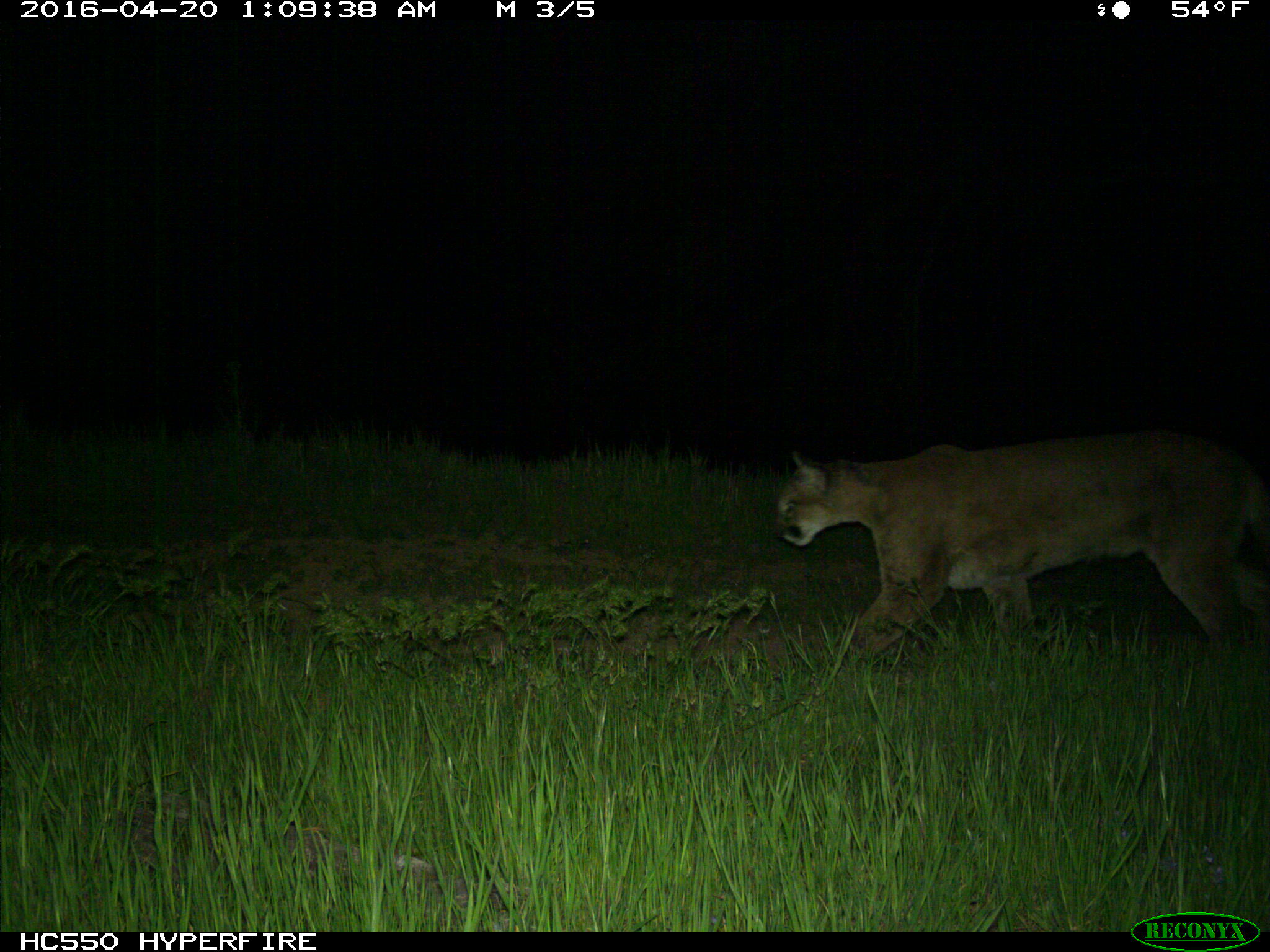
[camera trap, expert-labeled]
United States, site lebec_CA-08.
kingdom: Animalia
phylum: Chordata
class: Mammalia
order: Carnivora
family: Felidae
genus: Puma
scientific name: Puma concolor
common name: mountain lion